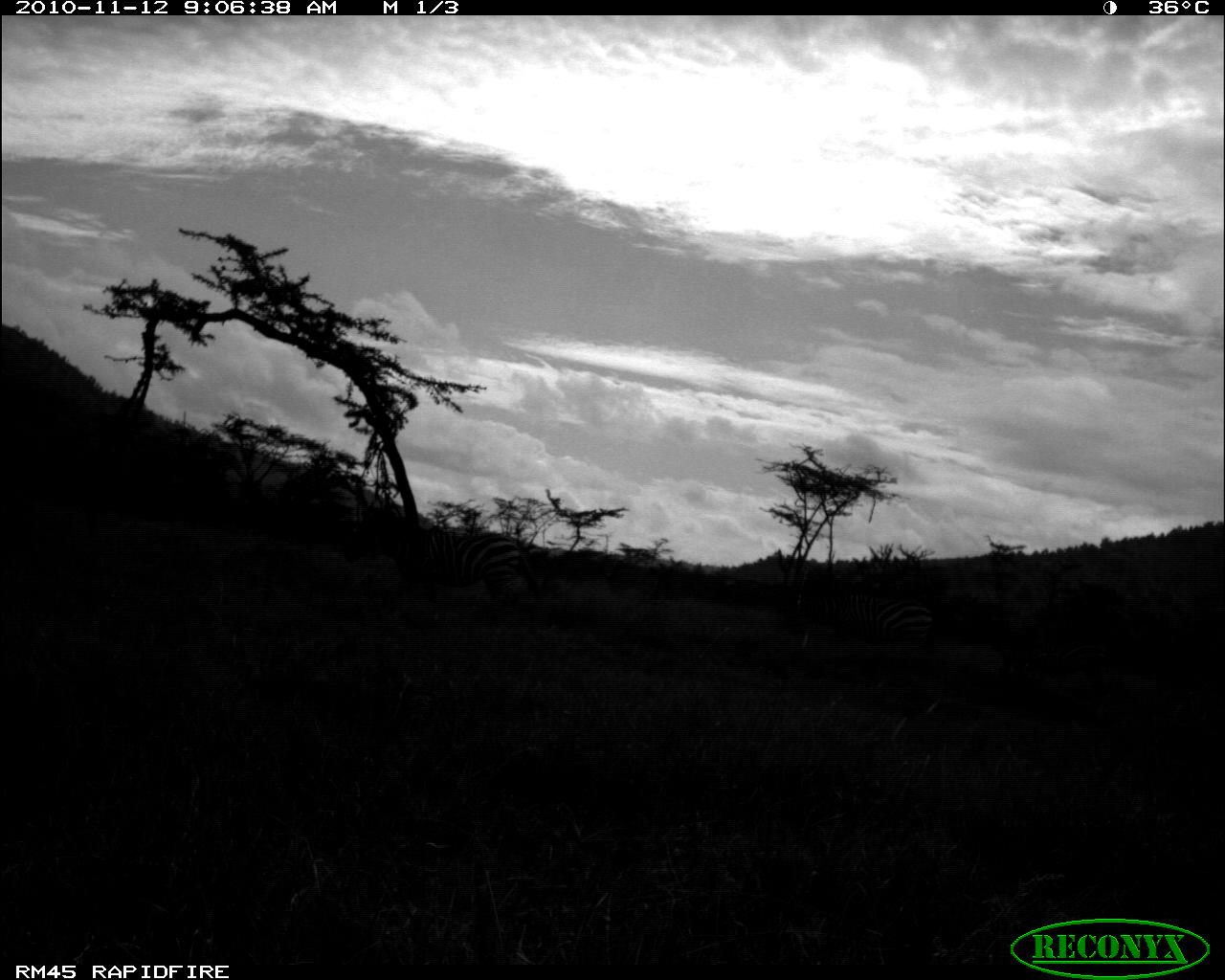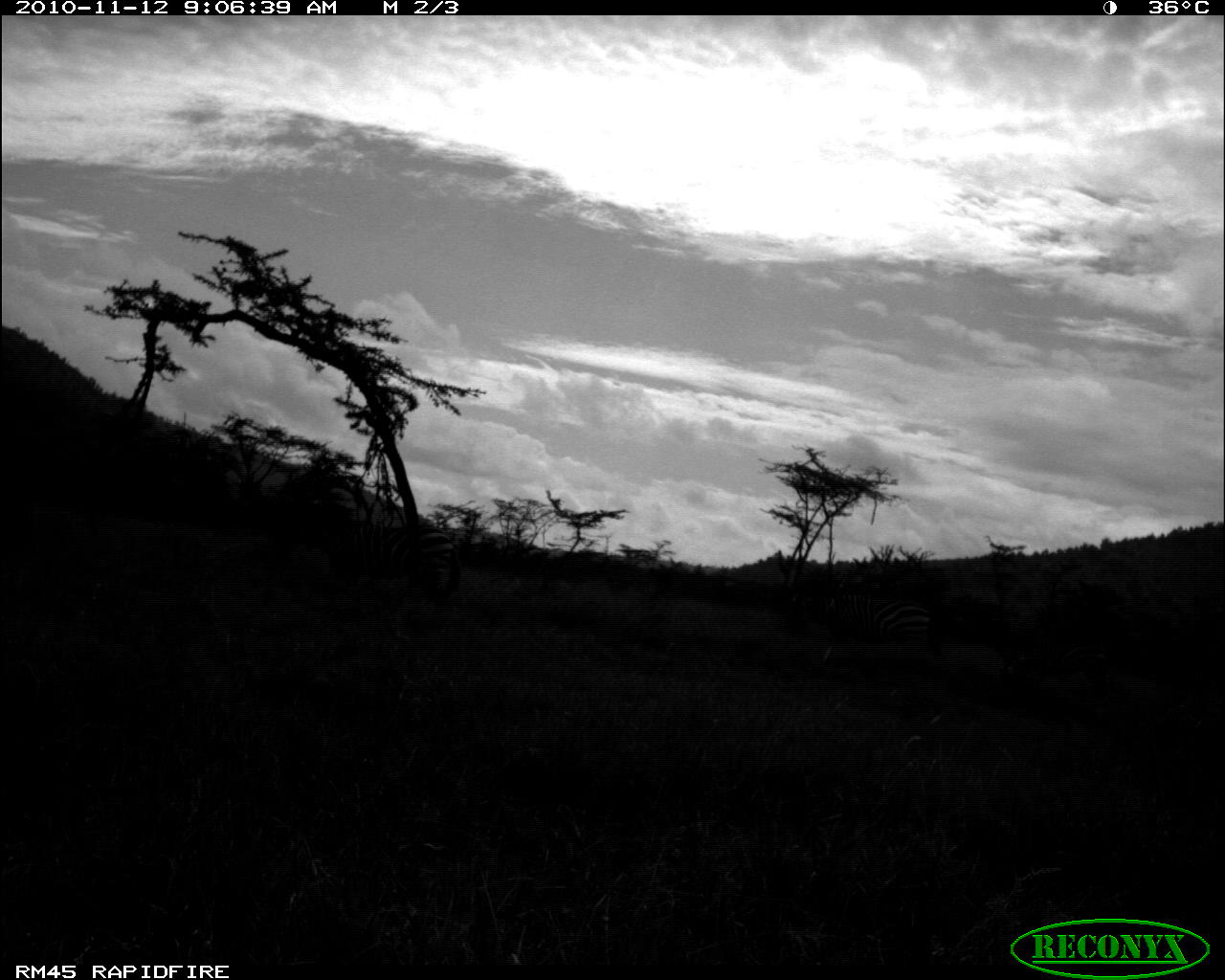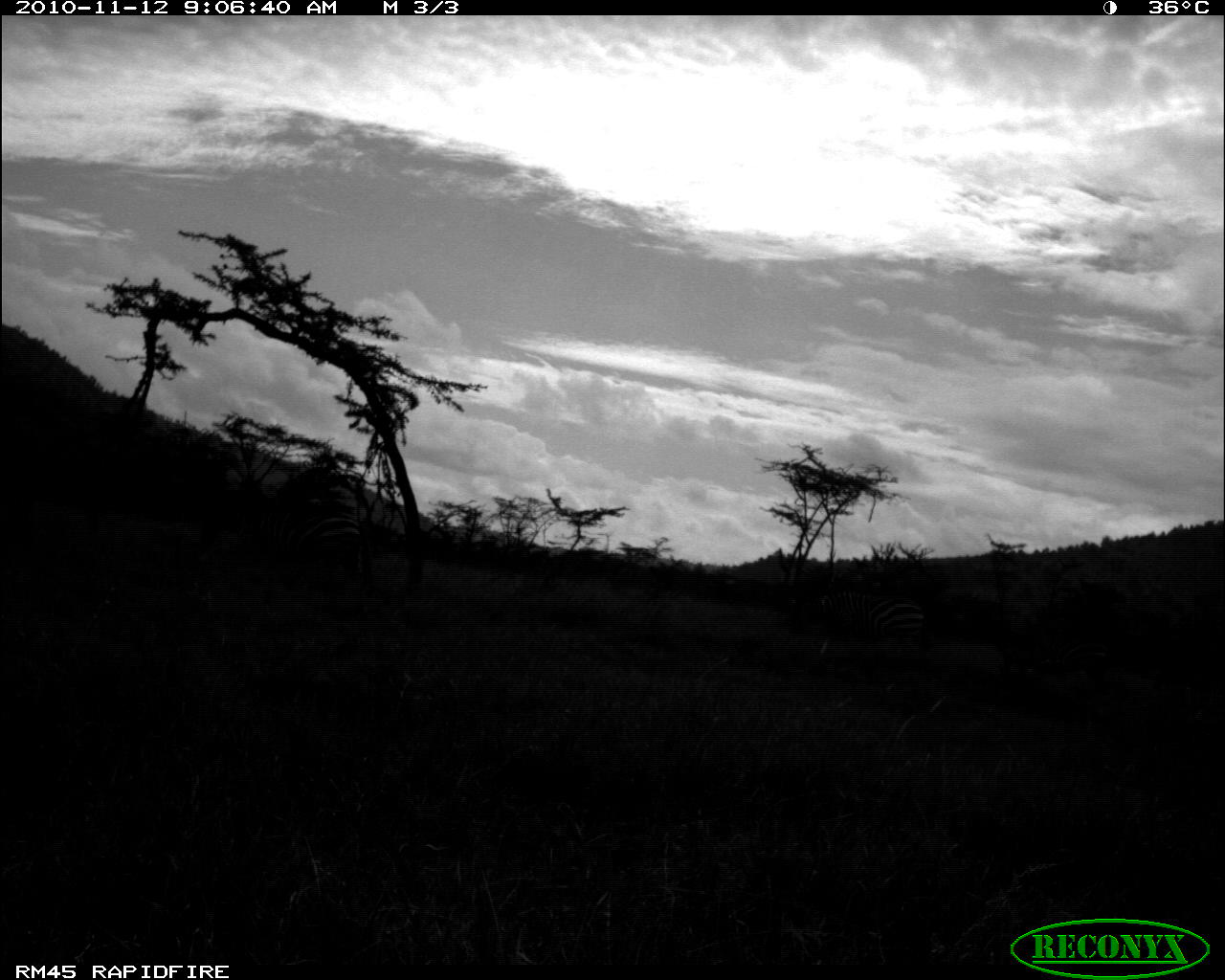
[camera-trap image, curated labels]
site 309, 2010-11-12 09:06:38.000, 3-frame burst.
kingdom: Animalia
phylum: Chordata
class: Mammalia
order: Perissodactyla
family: Equidae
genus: Equus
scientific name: Equus quagga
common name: plains zebra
Equus quagga (plains zebra), count 2.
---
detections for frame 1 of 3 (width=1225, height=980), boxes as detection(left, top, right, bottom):
equus quagga: detection(342, 505, 542, 604); detection(792, 590, 933, 653)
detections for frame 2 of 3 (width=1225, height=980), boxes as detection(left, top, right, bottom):
equus quagga: detection(286, 505, 461, 597); detection(786, 589, 942, 656)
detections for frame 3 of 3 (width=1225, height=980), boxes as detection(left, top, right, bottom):
equus quagga: detection(226, 498, 363, 588); detection(784, 590, 927, 653)